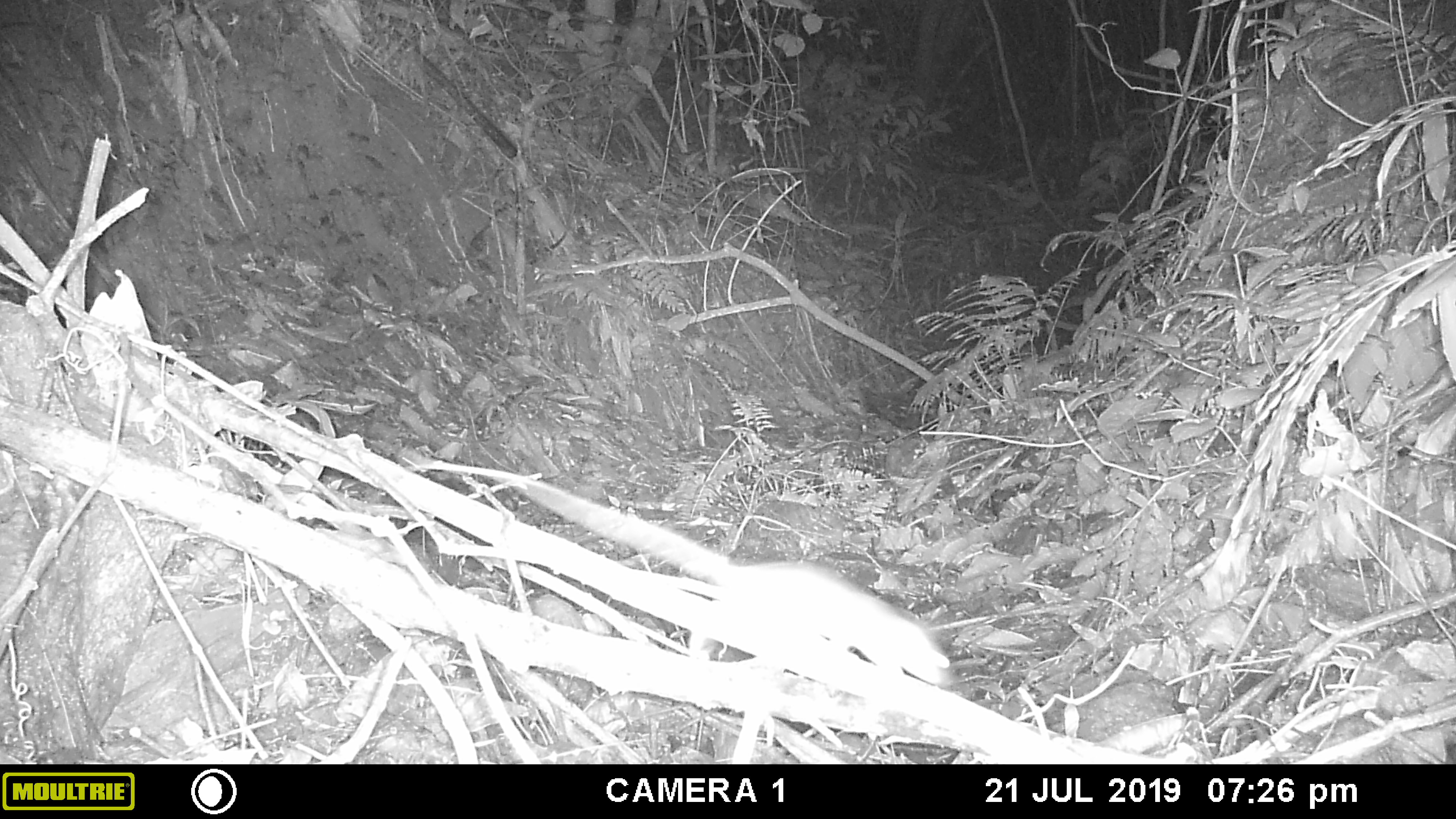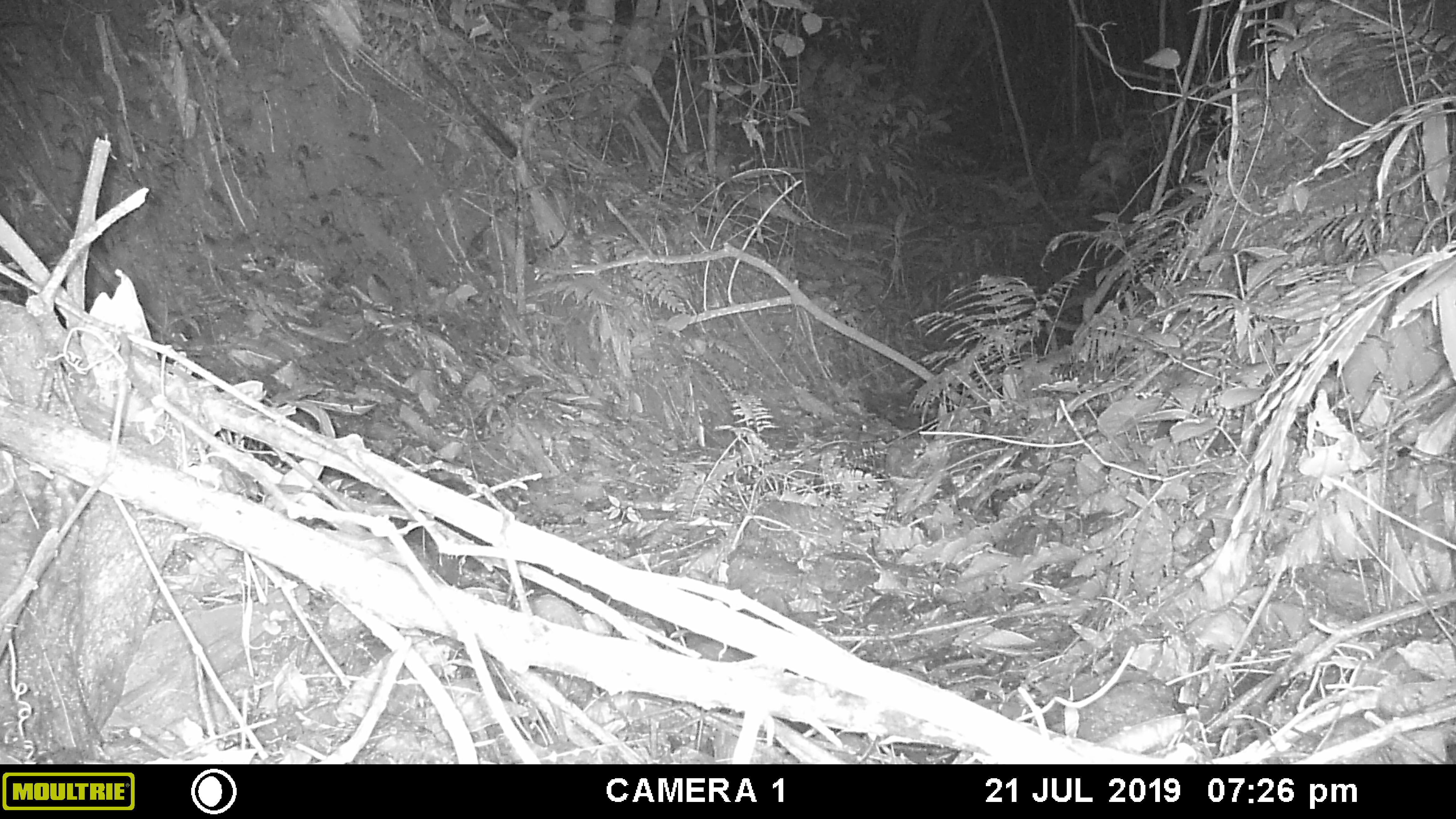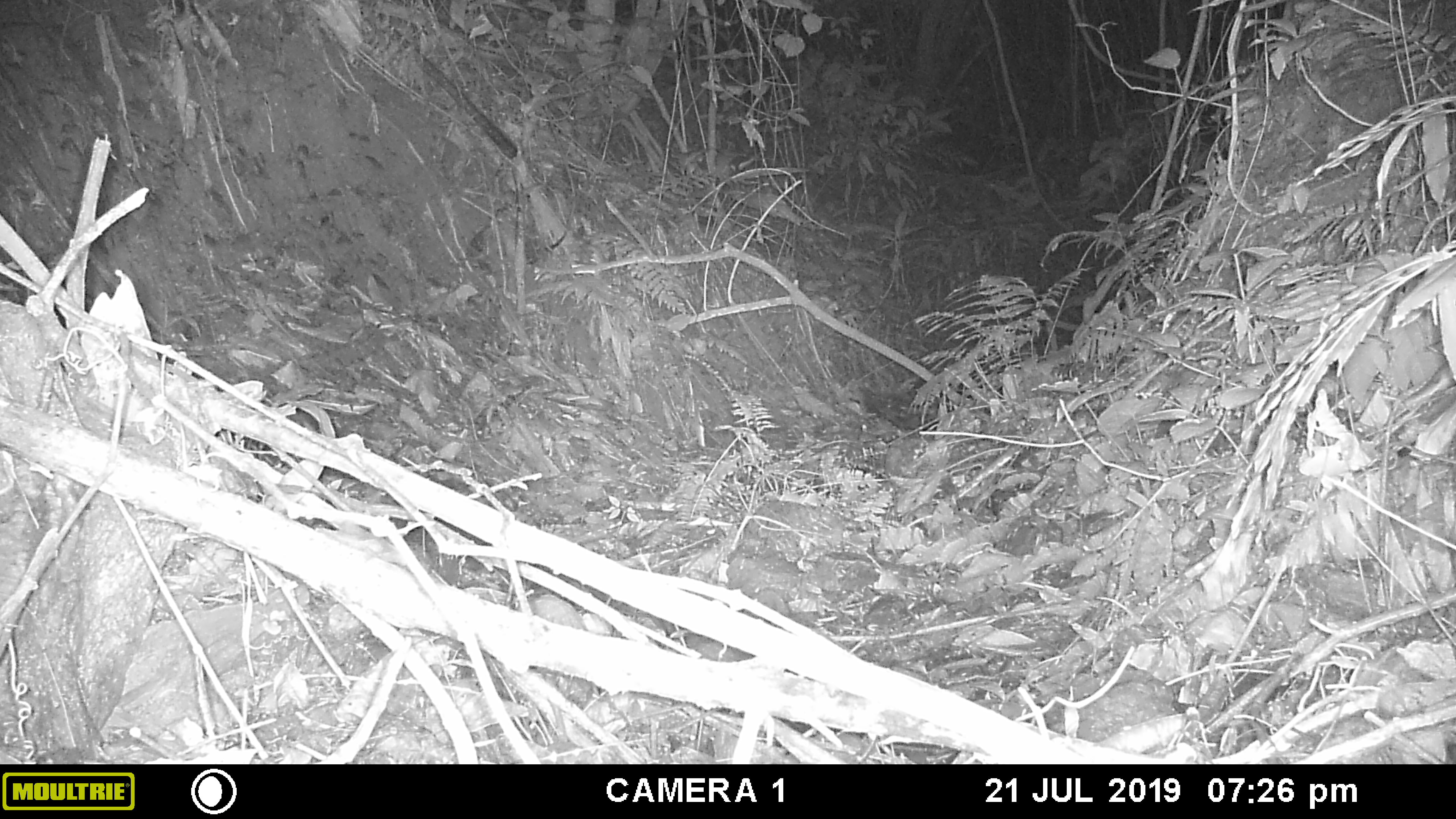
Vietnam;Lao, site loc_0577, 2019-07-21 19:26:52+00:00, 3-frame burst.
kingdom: Animalia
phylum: Chordata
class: Mammalia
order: Rodentia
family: Muridae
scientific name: Muridae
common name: old-world mice and rats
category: unidentified murid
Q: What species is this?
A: Unidentified murid (old-world mice and rats) (Muridae).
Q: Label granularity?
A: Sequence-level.